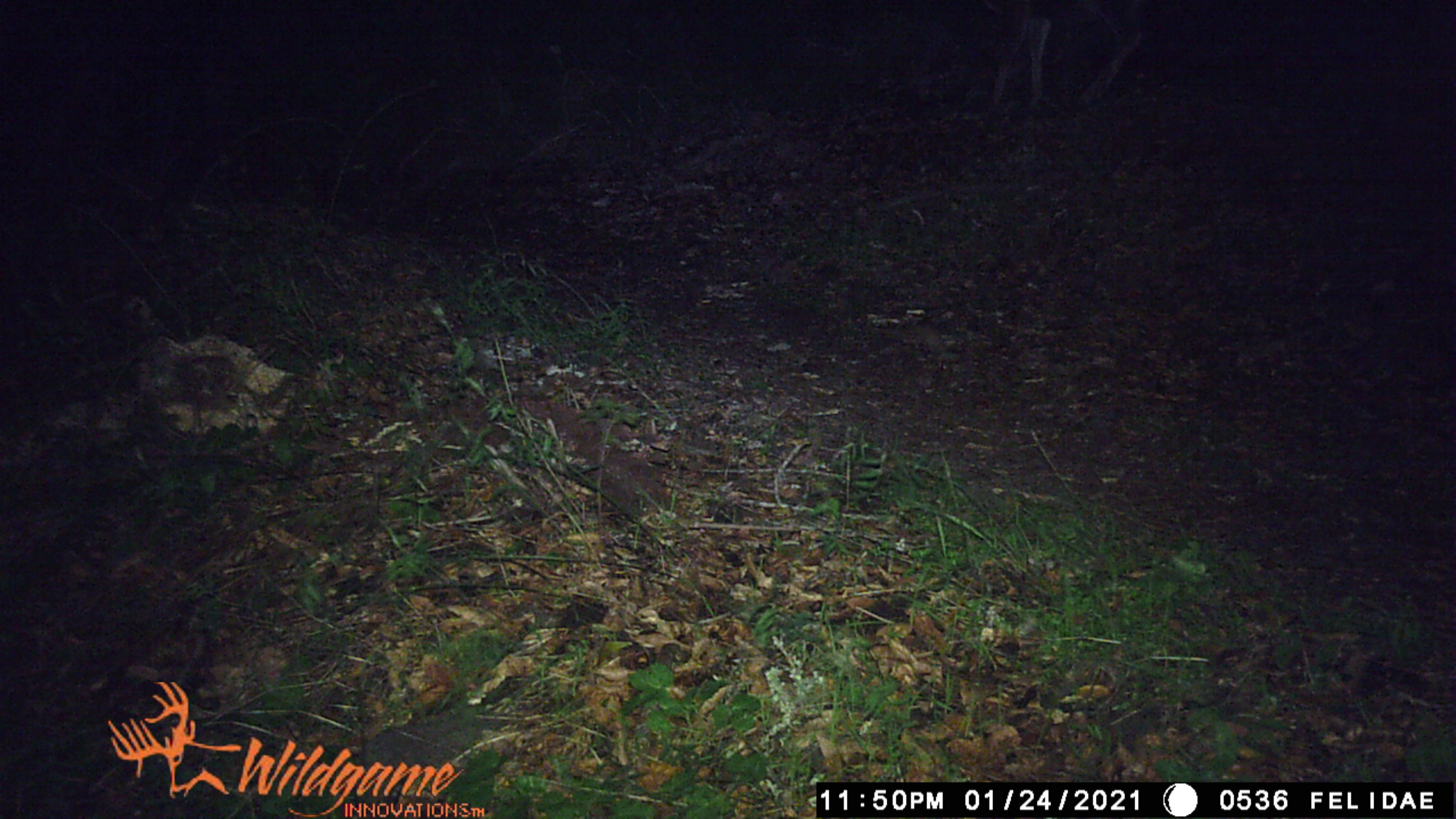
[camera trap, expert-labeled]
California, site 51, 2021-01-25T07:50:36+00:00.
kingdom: Animalia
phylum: Chordata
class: Mammalia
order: Artiodactyla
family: Cervidae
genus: Odocoileus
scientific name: Odocoileus hemionus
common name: mule deer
Mule deer (Odocoileus hemionus).